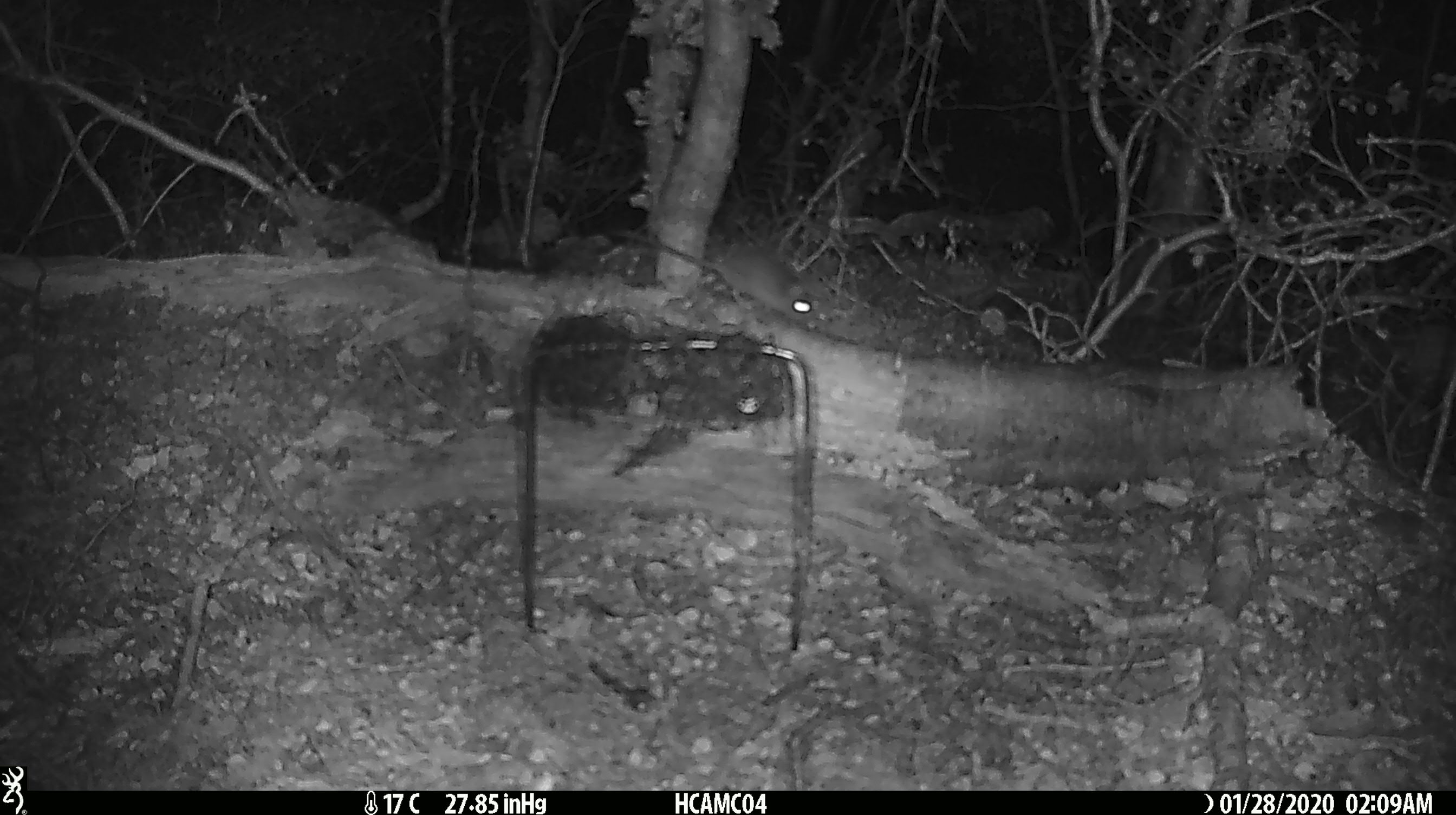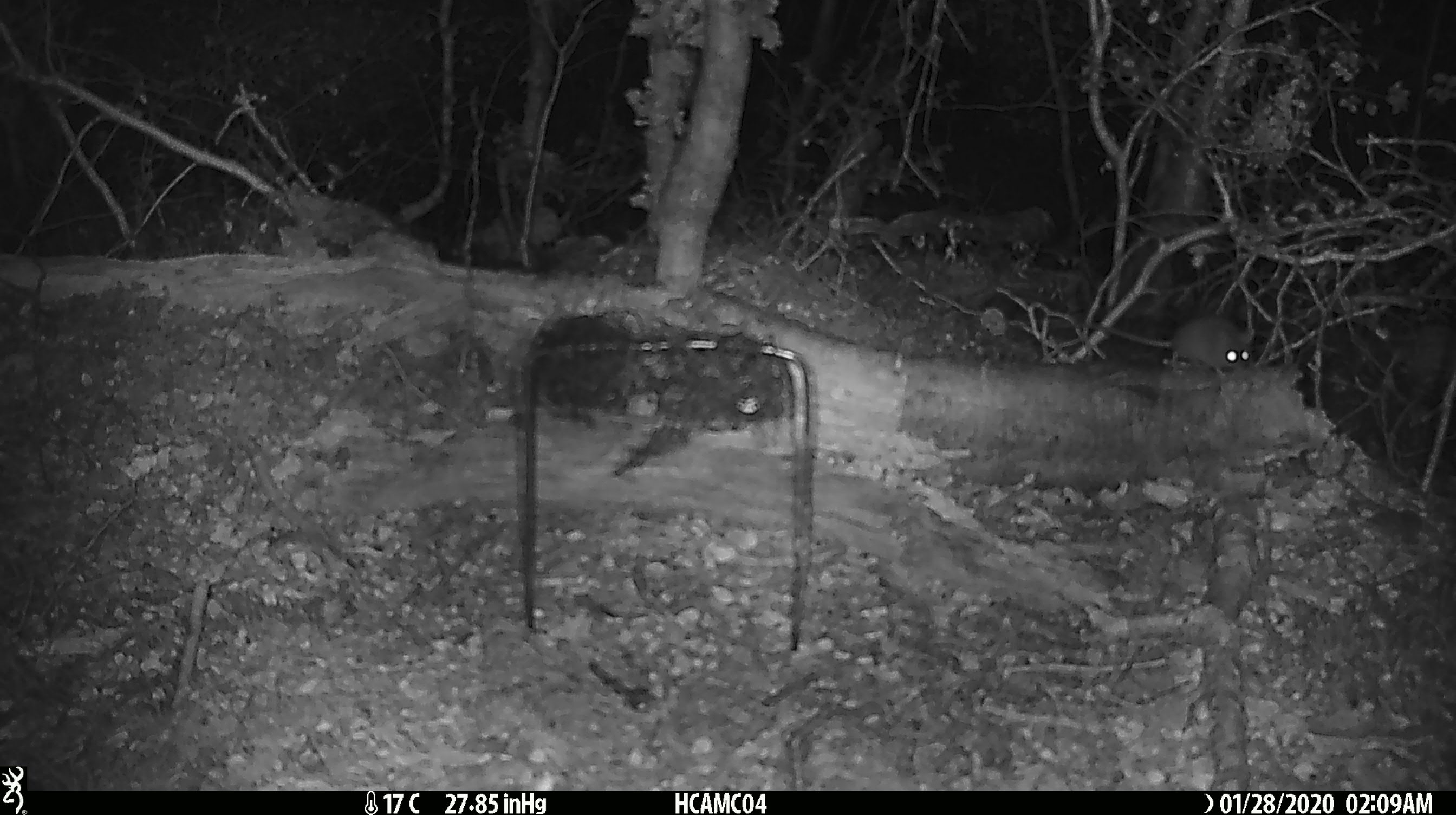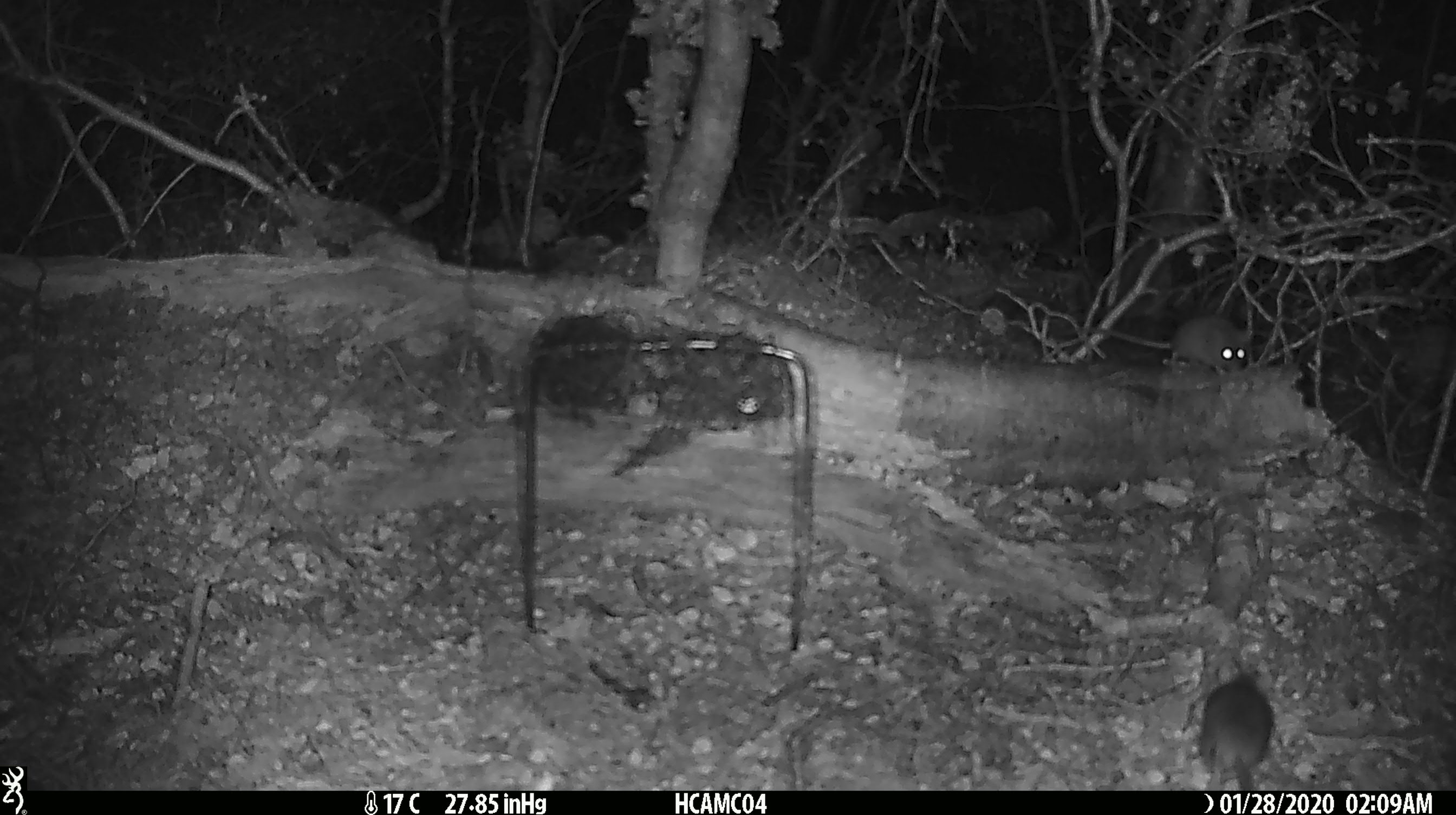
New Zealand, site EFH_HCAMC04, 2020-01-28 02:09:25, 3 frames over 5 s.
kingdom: Animalia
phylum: Chordata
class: Mammalia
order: Rodentia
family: Muridae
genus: Mus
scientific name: Mus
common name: mouse